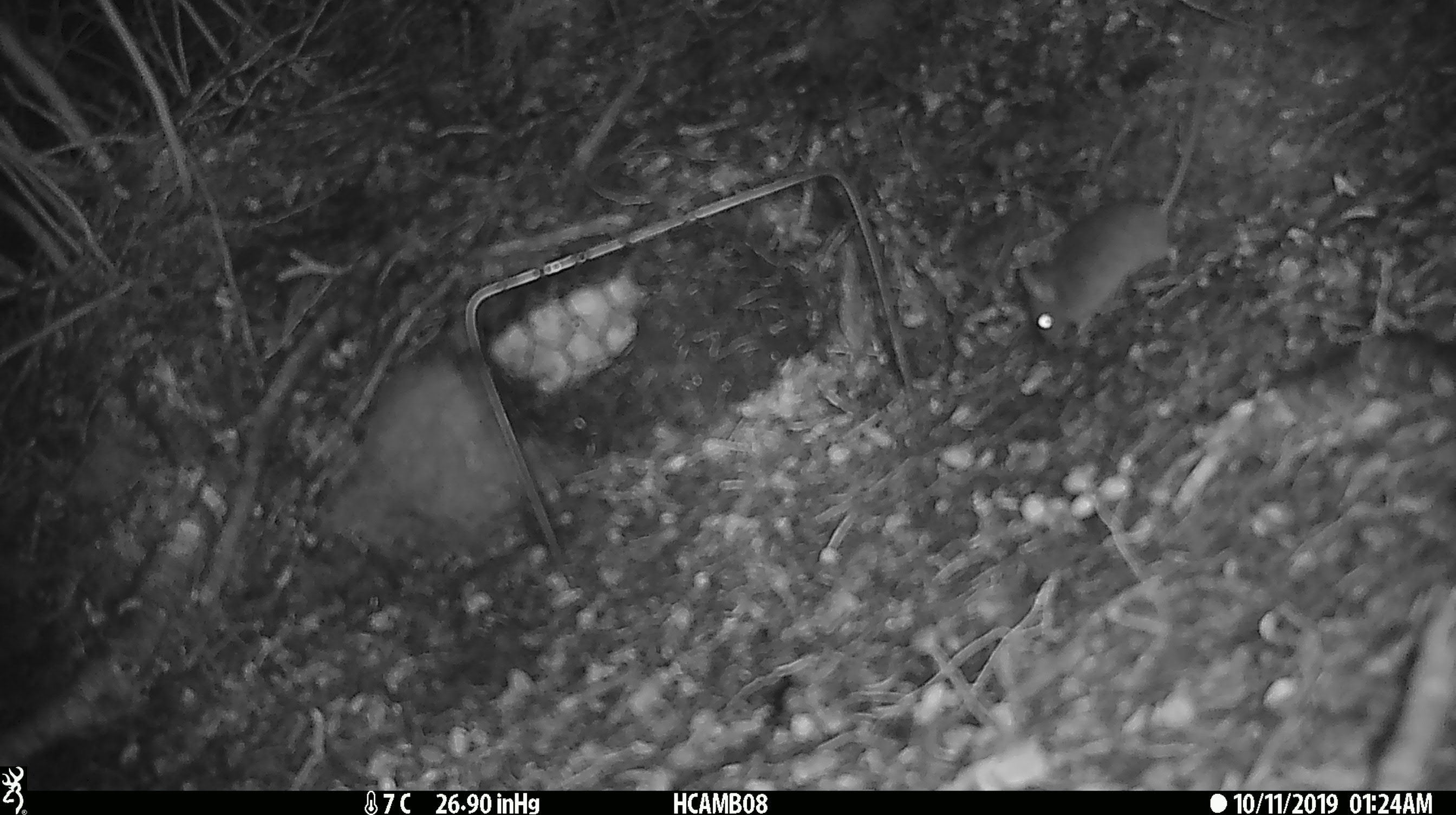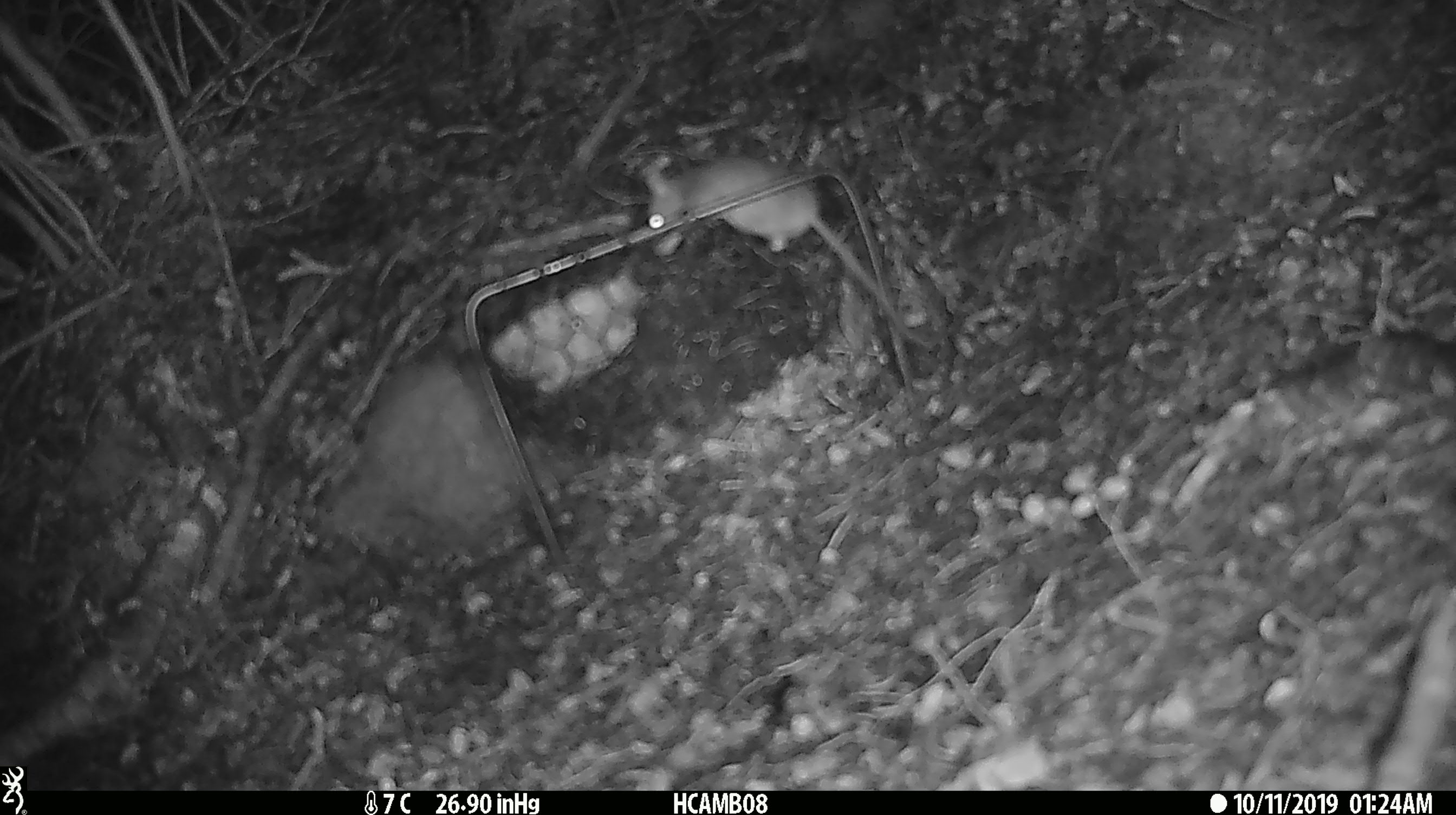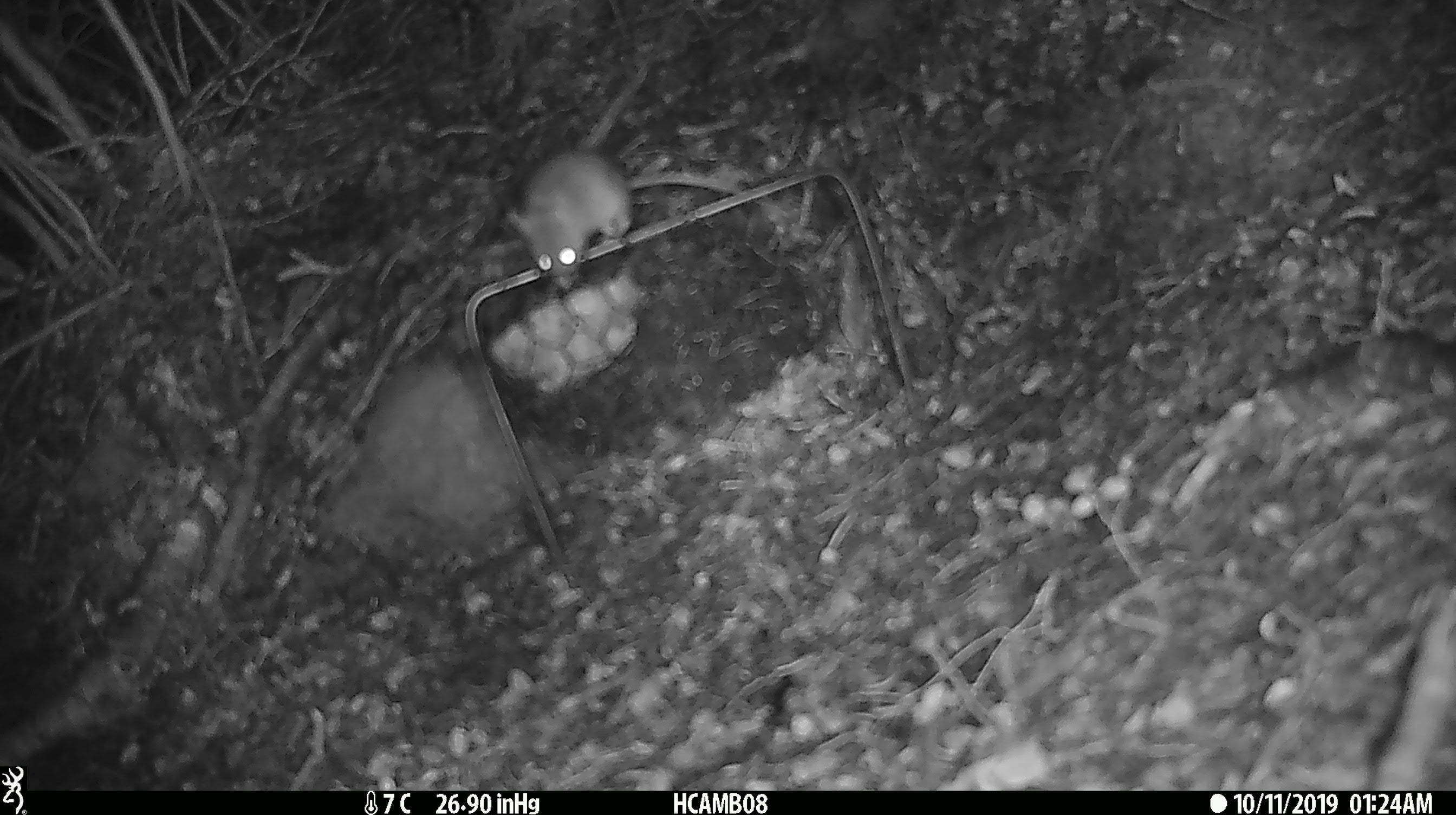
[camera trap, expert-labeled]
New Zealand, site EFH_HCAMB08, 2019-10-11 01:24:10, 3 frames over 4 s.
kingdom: Animalia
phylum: Chordata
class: Mammalia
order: Rodentia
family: Muridae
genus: Mus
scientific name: Mus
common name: mouse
Mouse (Mus).